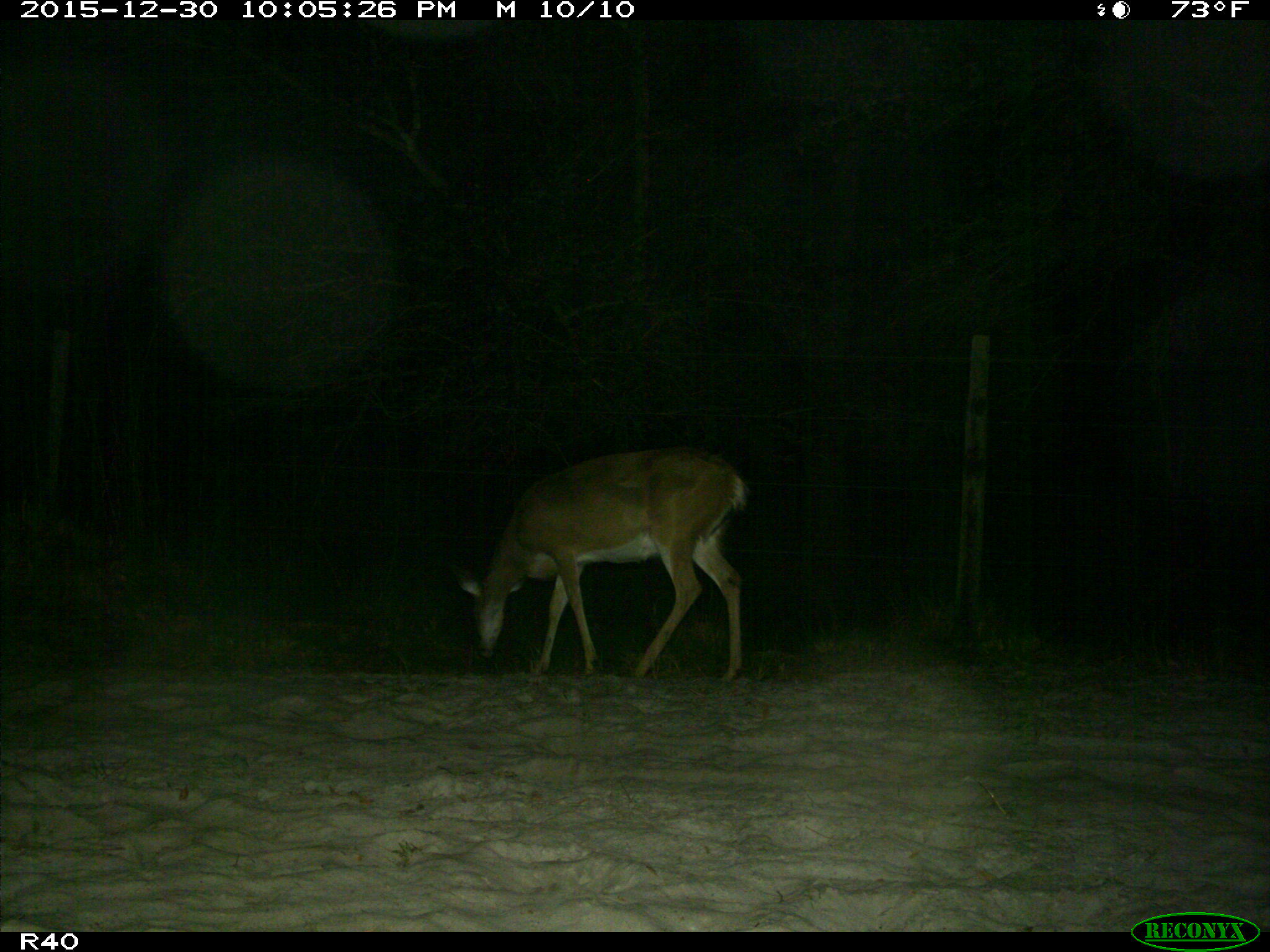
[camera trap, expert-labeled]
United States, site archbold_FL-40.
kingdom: Animalia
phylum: Chordata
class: Mammalia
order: Artiodactyla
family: Cervidae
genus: Odocoileus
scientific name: Odocoileus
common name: deer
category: unidentified deer